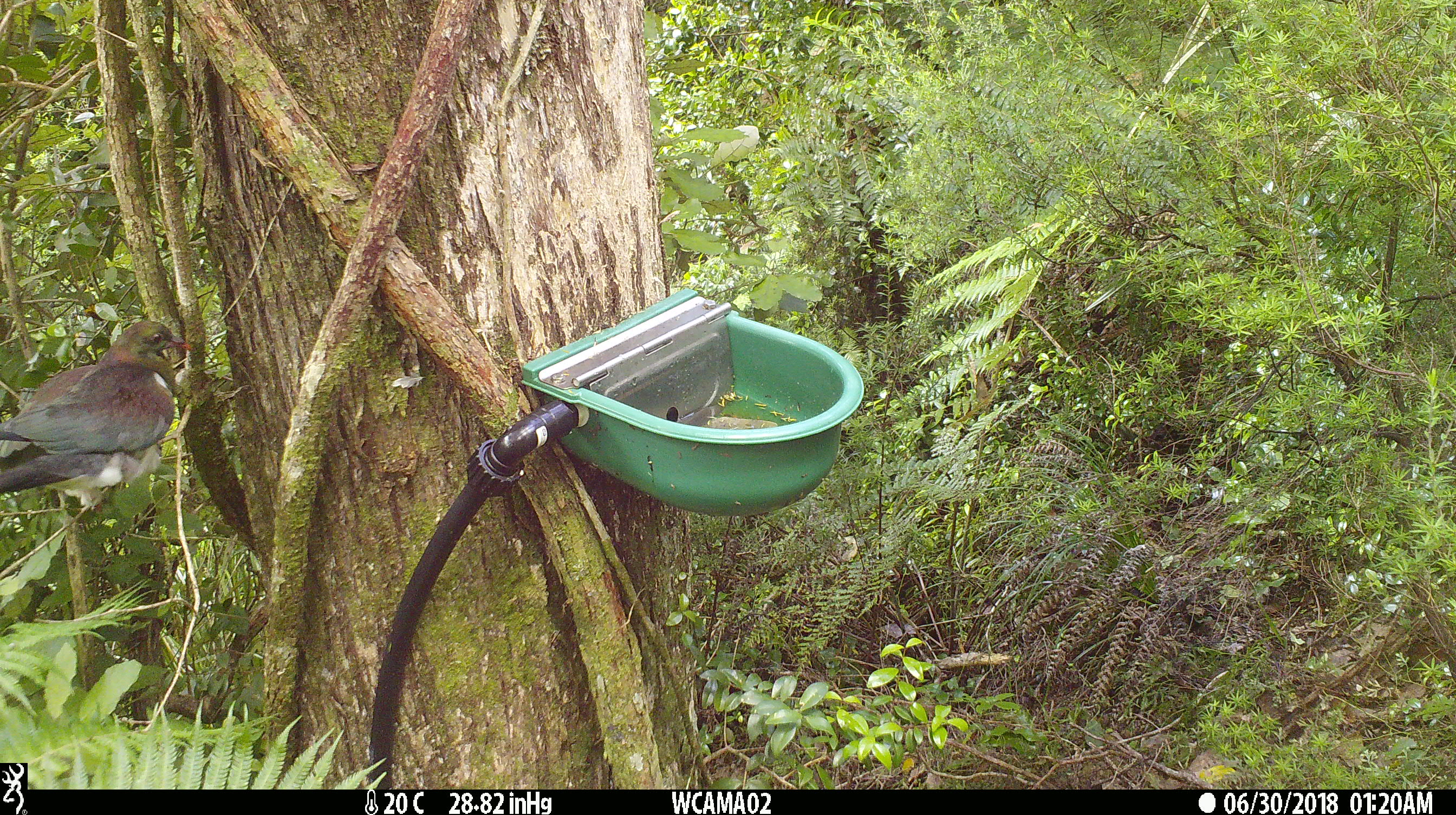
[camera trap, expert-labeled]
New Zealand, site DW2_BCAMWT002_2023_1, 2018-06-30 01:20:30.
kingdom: Animalia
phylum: Chordata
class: Aves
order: Columbiformes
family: Columbidae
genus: Hemiphaga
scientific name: Hemiphaga novaeseelandiae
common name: new zealand pigeon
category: kereru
Kereru (new zealand pigeon) (Hemiphaga novaeseelandiae).